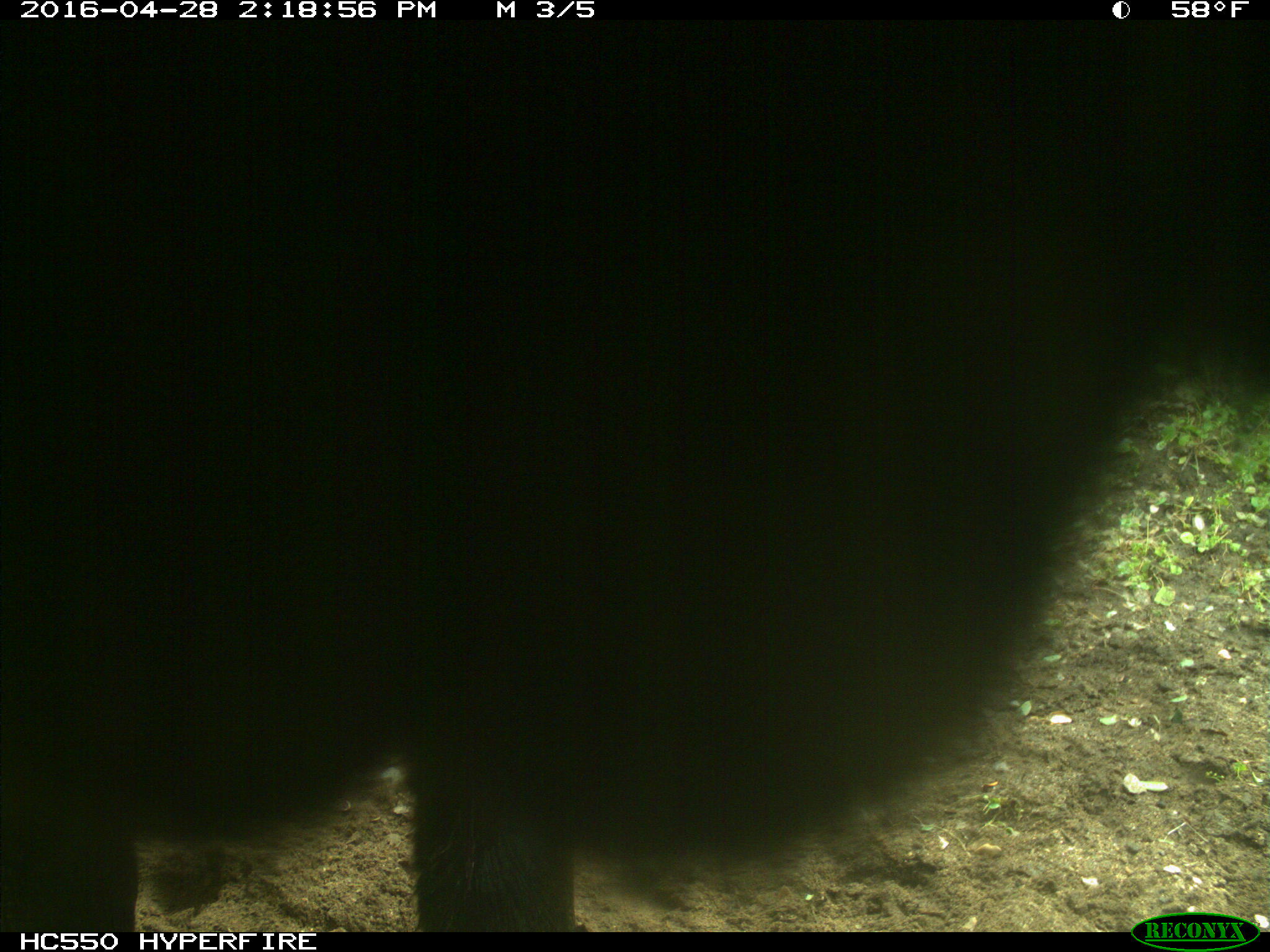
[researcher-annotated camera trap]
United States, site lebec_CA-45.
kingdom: Animalia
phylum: Chordata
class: Mammalia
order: Artiodactyla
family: Bovidae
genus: Bos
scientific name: Bos taurus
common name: domestic cow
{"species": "Bos taurus (domestic cow)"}